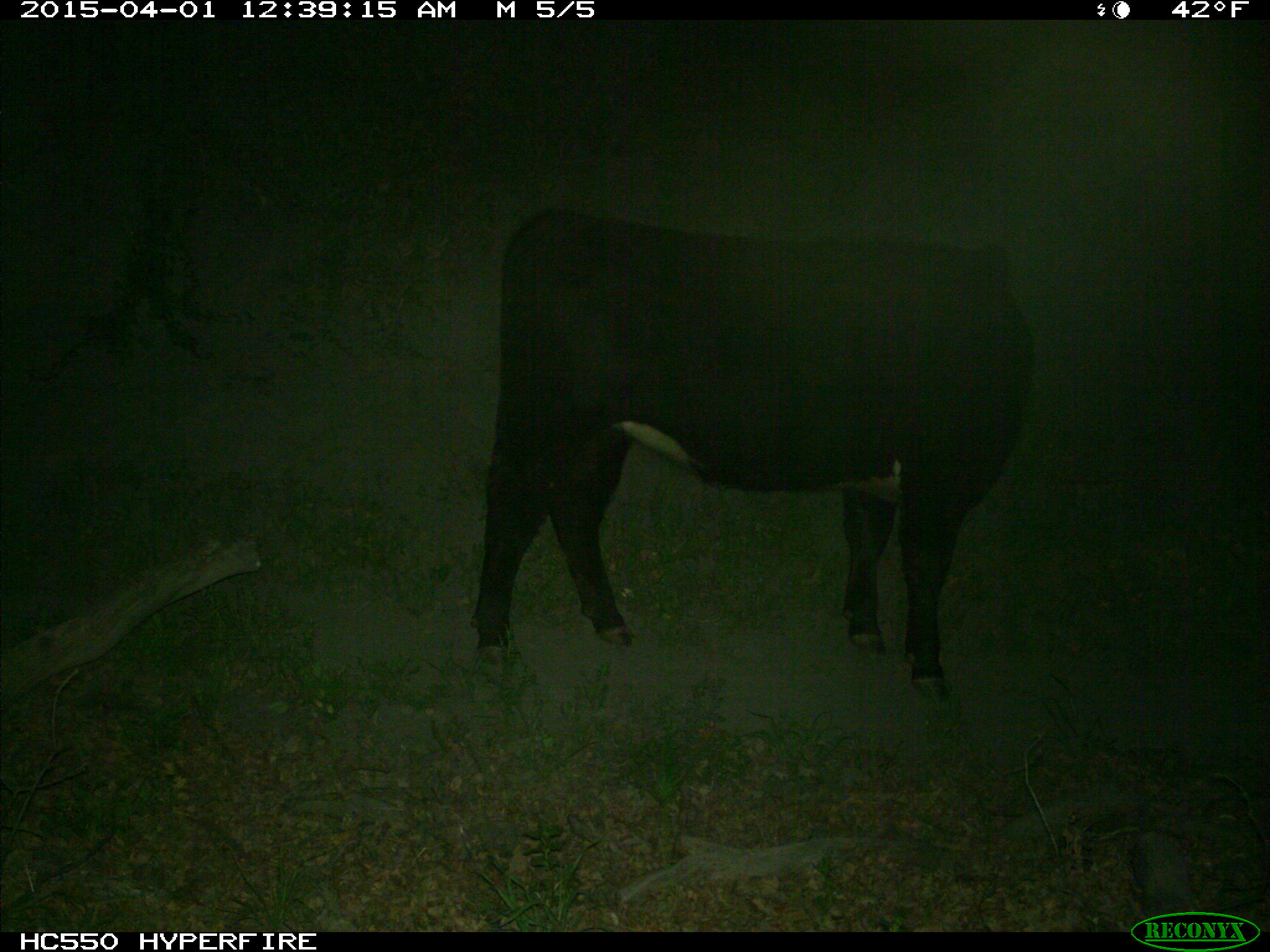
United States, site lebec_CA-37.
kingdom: Animalia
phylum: Chordata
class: Mammalia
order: Artiodactyla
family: Bovidae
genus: Bos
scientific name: Bos taurus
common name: domestic cow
Bos taurus (domestic cow).